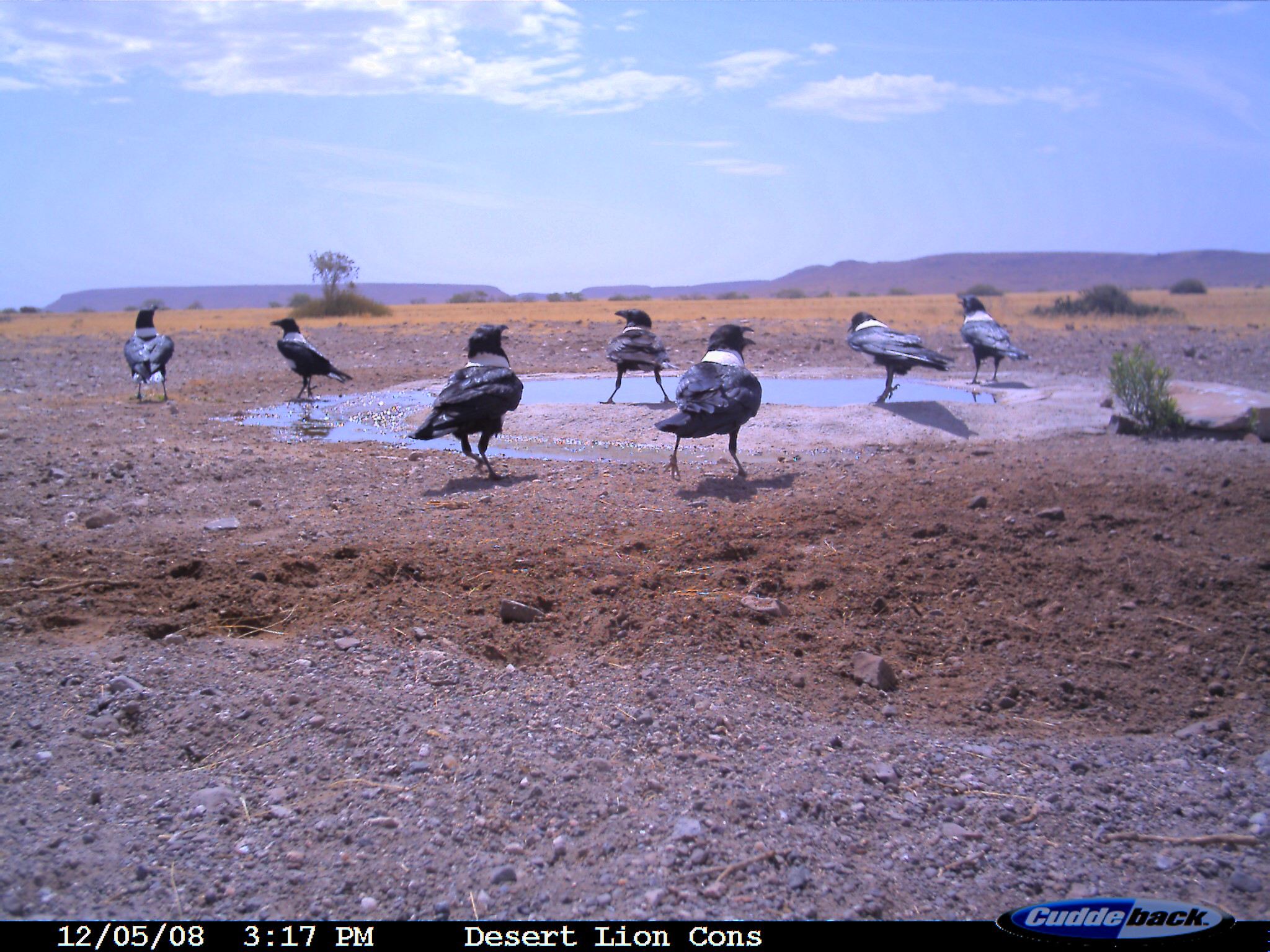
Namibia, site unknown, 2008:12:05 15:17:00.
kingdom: Animalia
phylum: Chordata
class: Aves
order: Passeriformes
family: Corvidae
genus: Corvus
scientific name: Corvus albus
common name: pied crow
Corvus albus (pied crow).